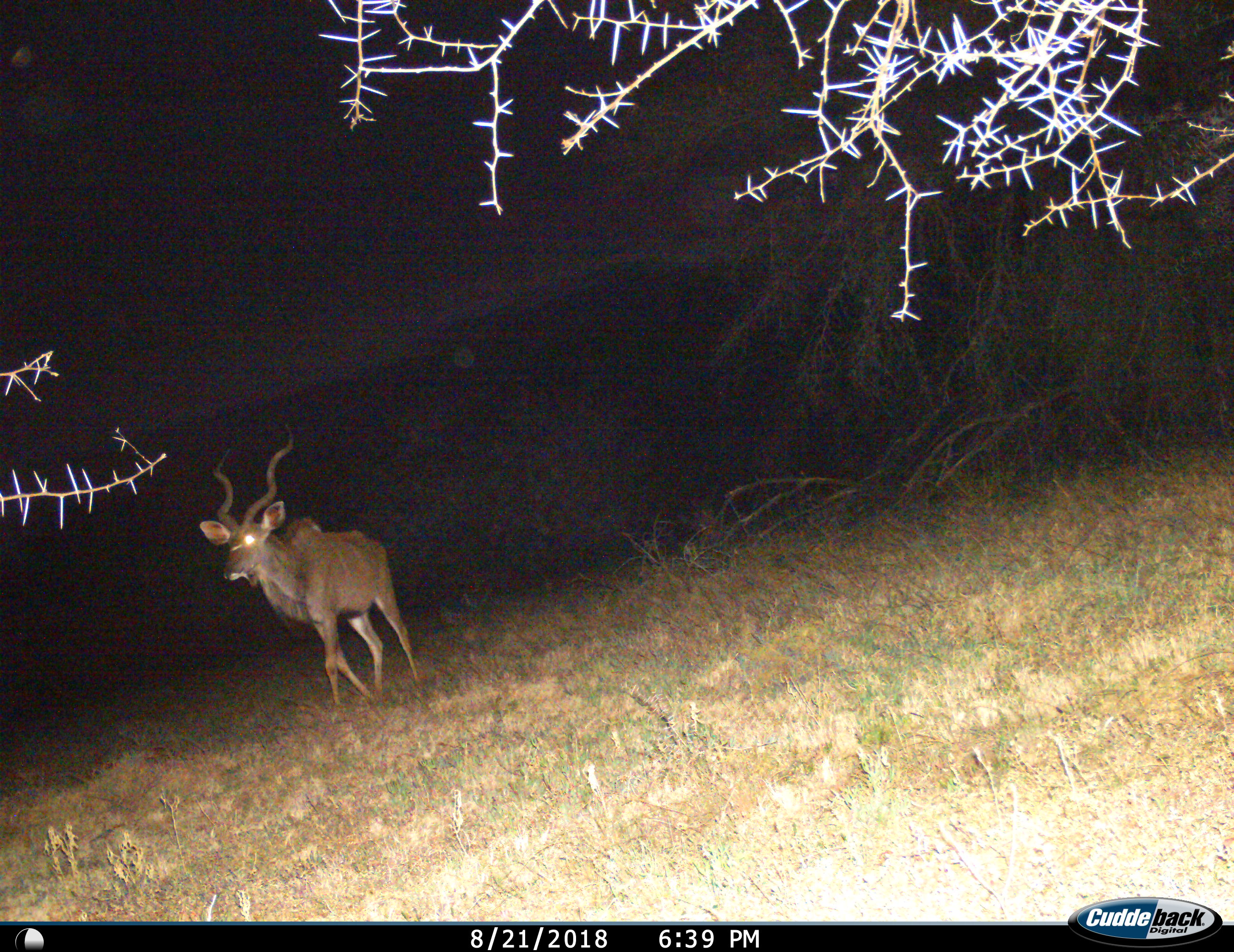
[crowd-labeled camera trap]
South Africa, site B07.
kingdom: Animalia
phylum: Chordata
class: Mammalia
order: Artiodactyla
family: Bovidae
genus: Tragelaphus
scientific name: Tragelaphus strepsiceros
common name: greater kudu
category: kudu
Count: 1.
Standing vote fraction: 0%.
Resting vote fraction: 0%.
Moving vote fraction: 100%.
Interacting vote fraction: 0%.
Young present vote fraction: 0%.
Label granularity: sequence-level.